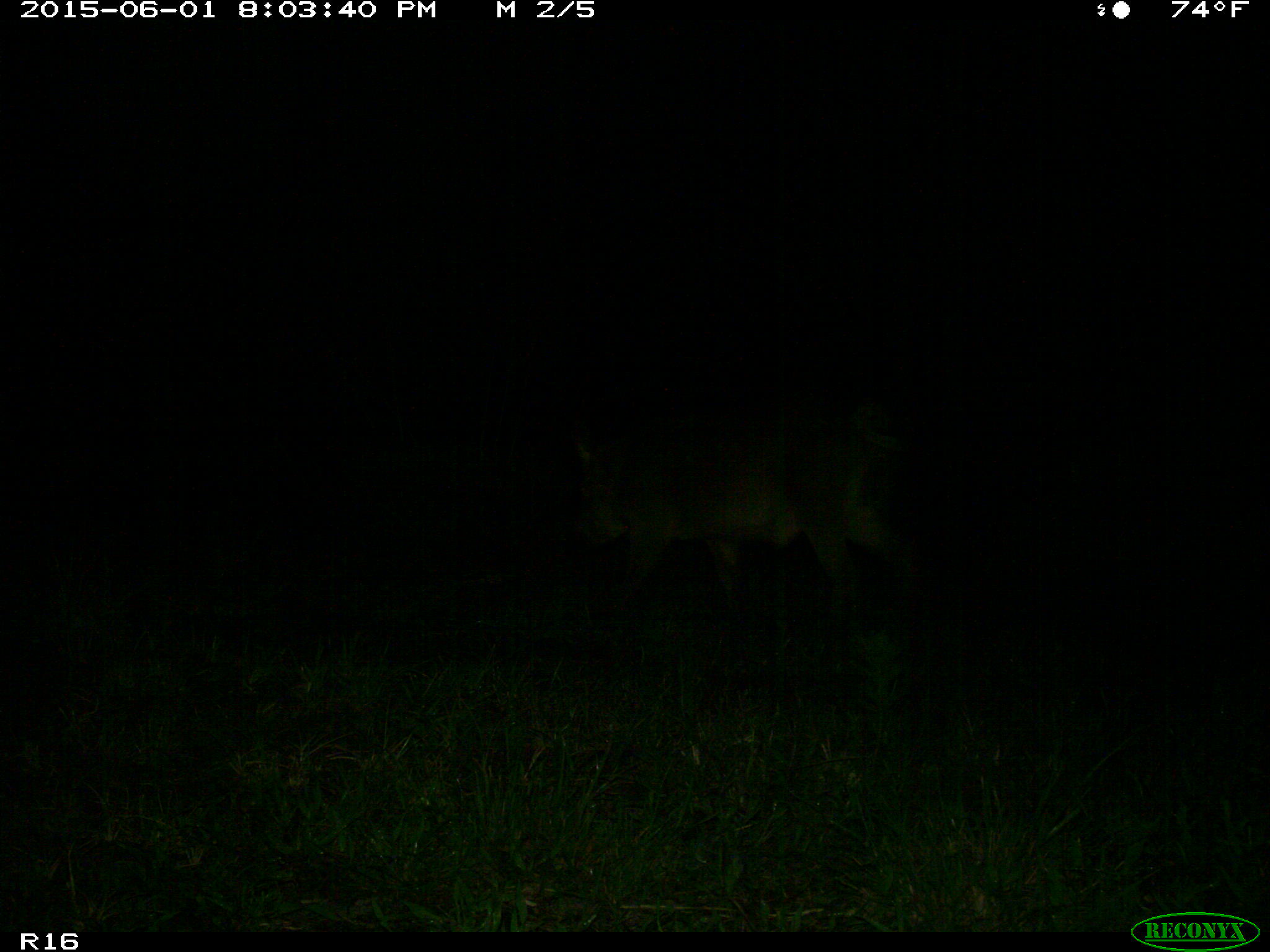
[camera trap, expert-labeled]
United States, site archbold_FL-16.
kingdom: Animalia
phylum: Chordata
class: Mammalia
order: Artiodactyla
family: Suidae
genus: Sus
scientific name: Sus scrofa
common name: wild boar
Sus scrofa (wild boar).